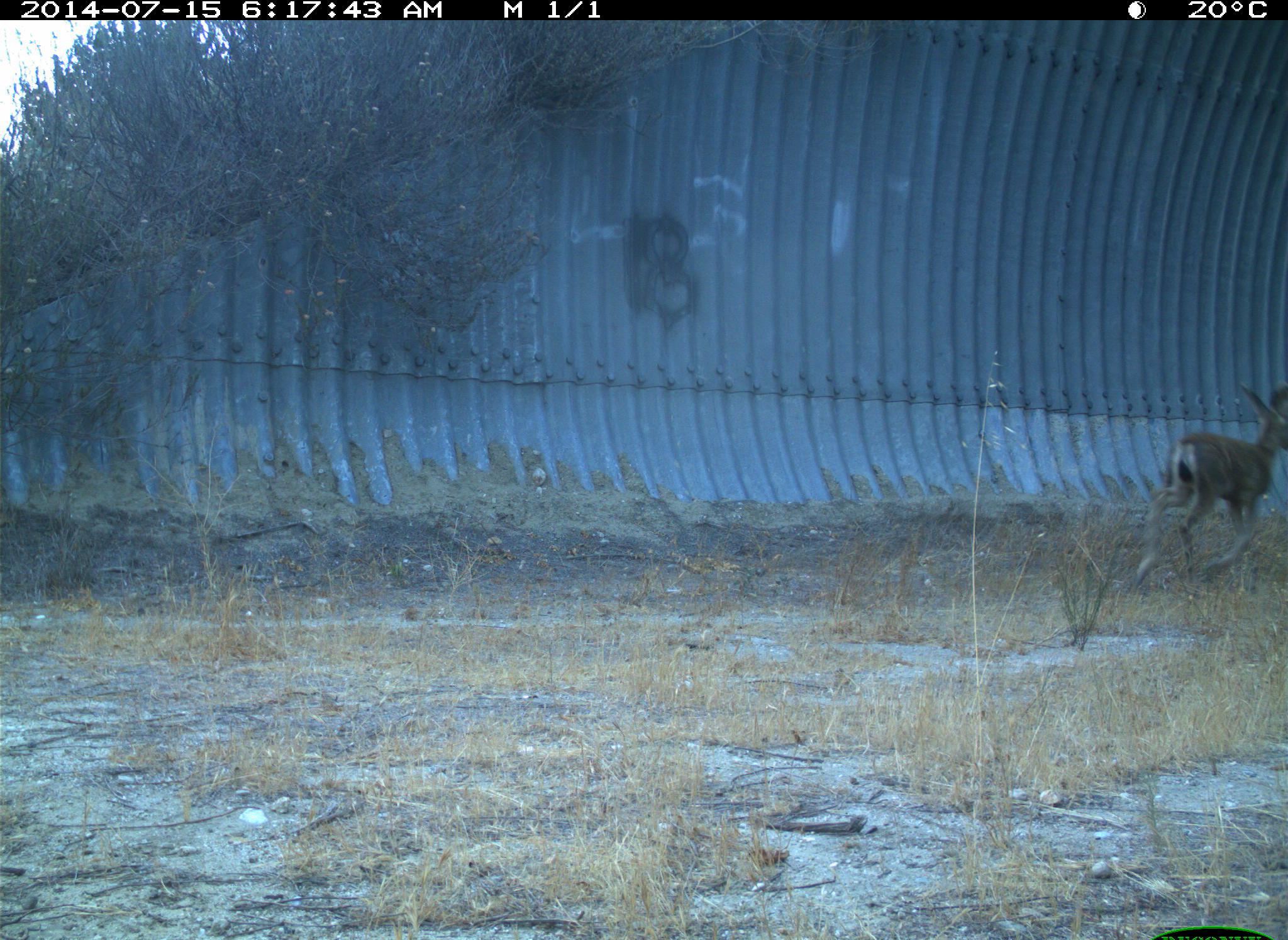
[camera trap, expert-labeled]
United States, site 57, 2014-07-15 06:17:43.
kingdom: Animalia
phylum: Chordata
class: Mammalia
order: Artiodactyla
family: Cervidae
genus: Odocoileus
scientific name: Odocoileus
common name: deer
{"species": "deer (Odocoileus)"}